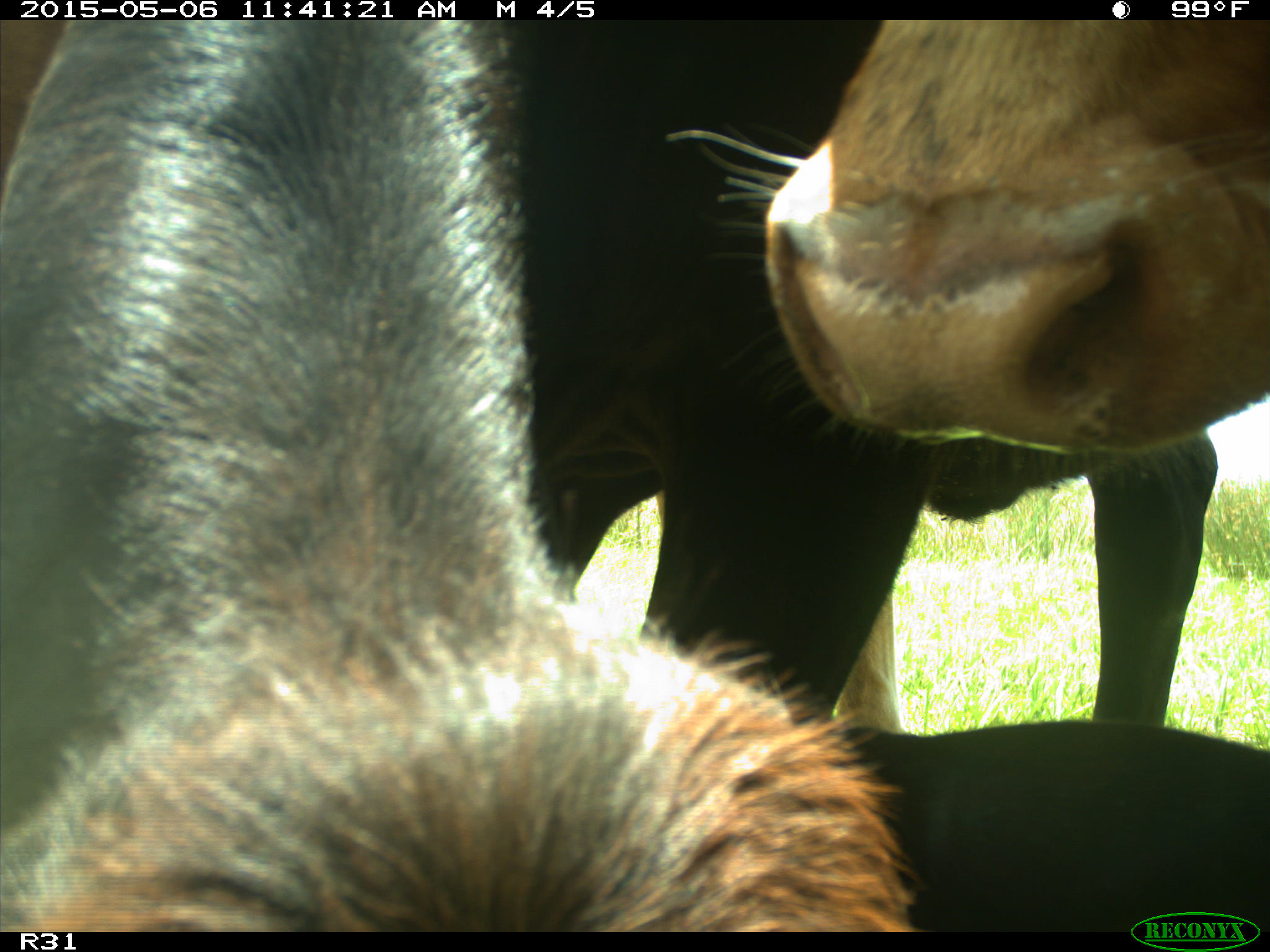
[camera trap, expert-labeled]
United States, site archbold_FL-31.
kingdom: Animalia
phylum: Chordata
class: Mammalia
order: Artiodactyla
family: Bovidae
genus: Bos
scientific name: Bos taurus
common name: domestic cow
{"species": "Bos taurus (domestic cow)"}